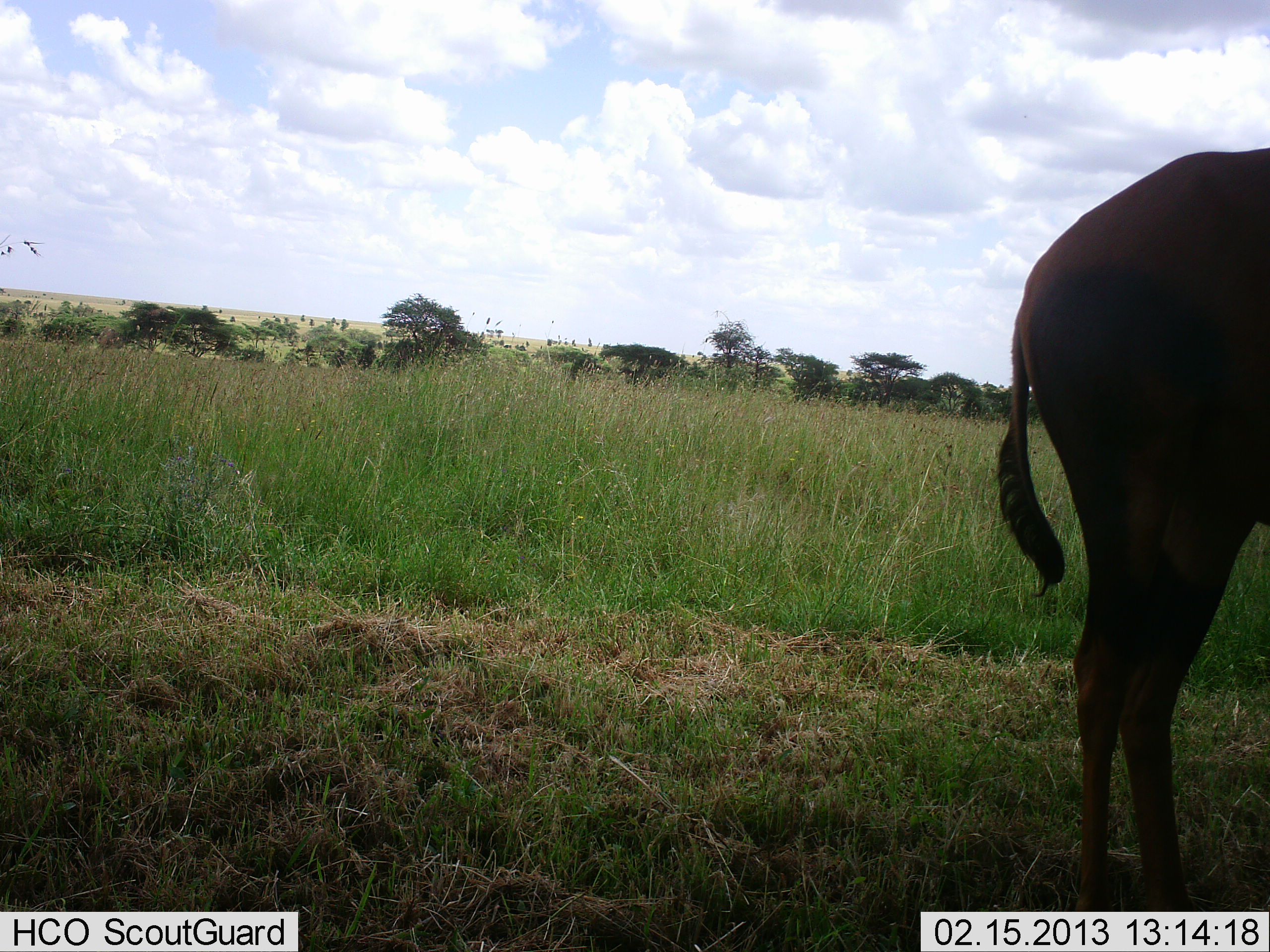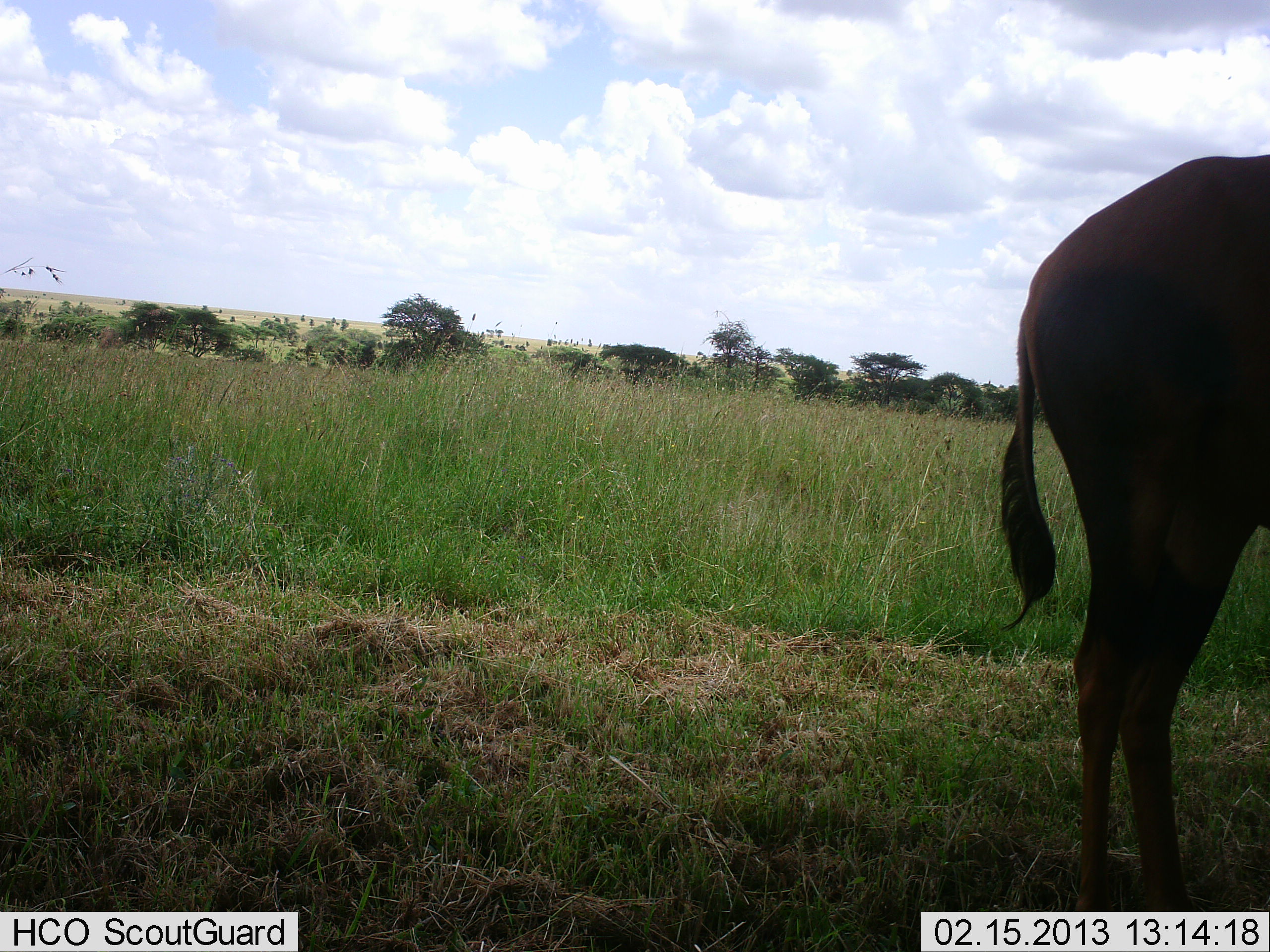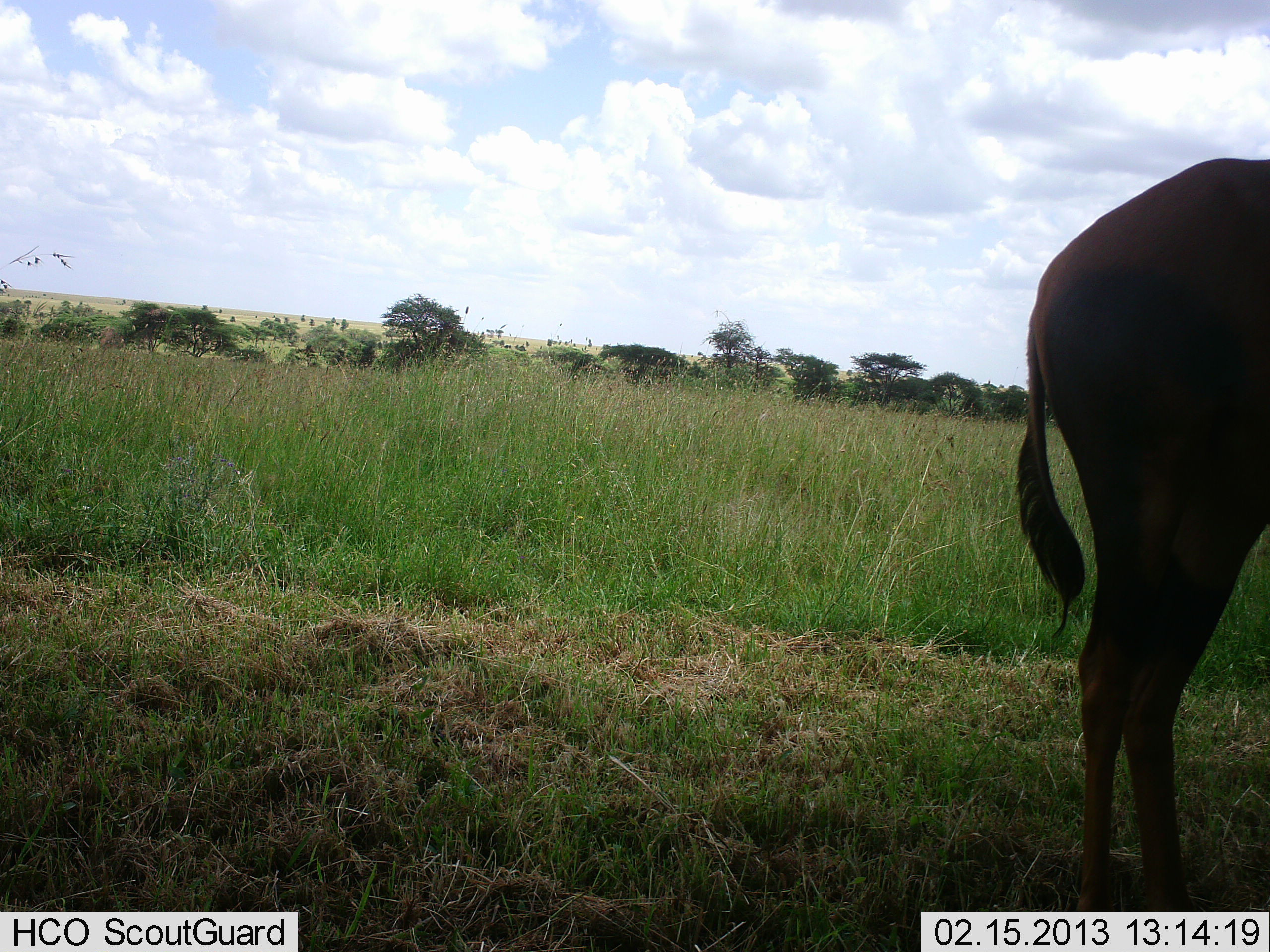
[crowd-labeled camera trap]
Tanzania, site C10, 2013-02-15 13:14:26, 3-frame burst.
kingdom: Animalia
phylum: Chordata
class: Mammalia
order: Artiodactyla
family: Bovidae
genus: Damaliscus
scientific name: Damaliscus lunatus jimela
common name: topi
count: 1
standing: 94%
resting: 6%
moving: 0%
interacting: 0%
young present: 0%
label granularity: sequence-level